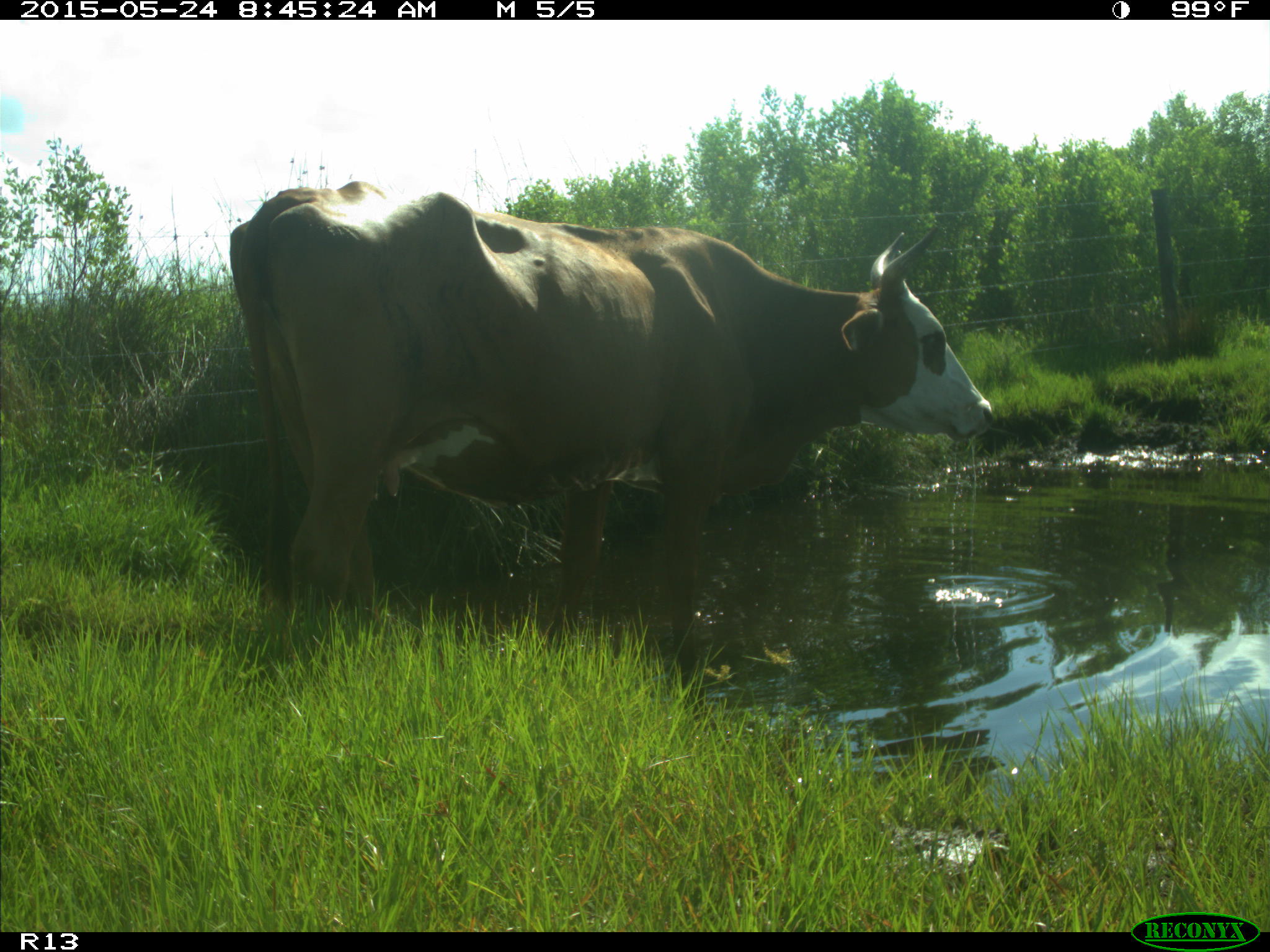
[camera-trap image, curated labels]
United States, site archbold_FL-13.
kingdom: Animalia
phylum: Chordata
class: Mammalia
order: Artiodactyla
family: Bovidae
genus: Bos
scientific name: Bos taurus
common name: domestic cow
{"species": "Bos taurus (domestic cow)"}